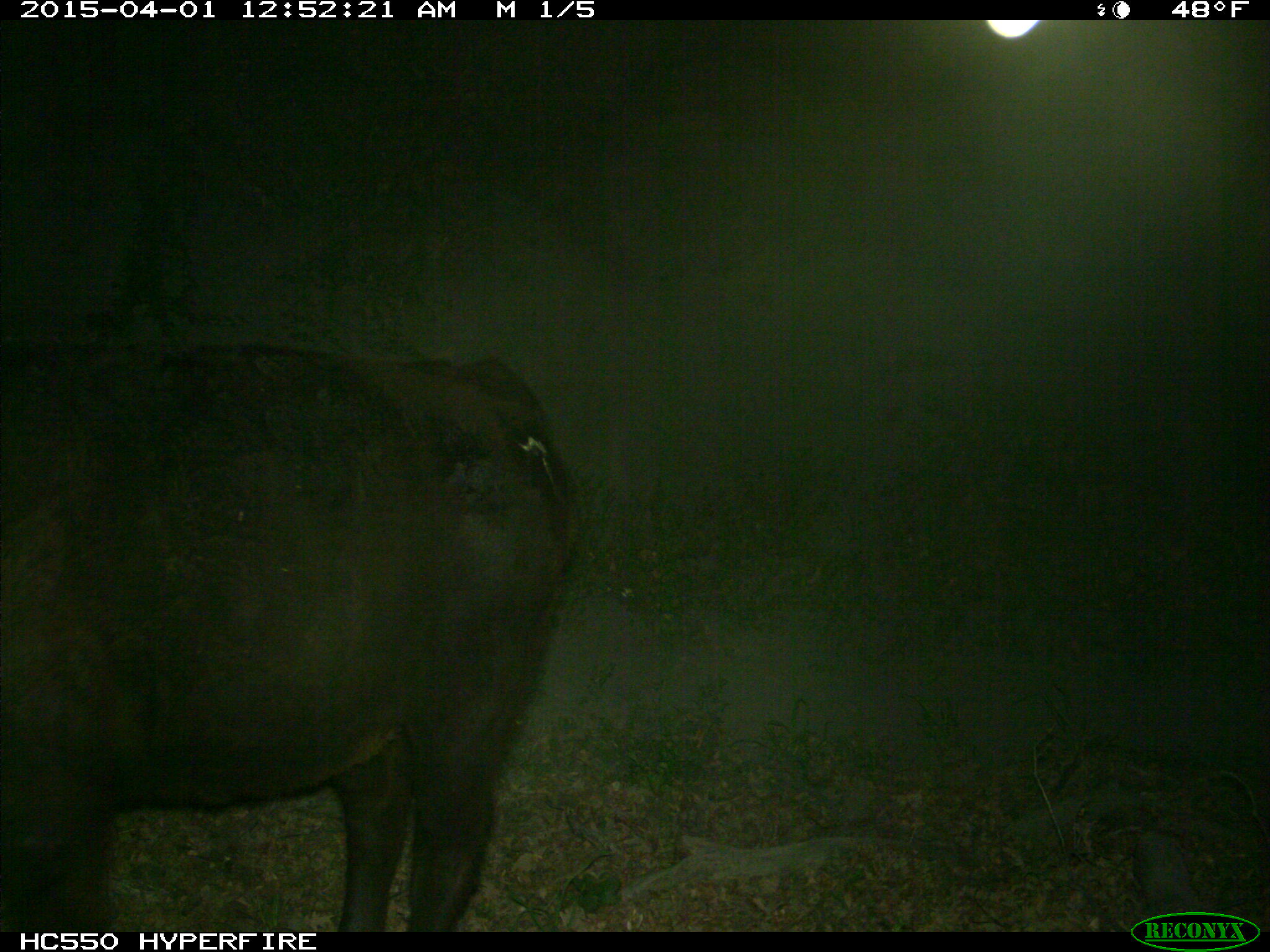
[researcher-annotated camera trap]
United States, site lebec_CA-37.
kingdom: Animalia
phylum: Chordata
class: Mammalia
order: Artiodactyla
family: Bovidae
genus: Bos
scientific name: Bos taurus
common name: domestic cow